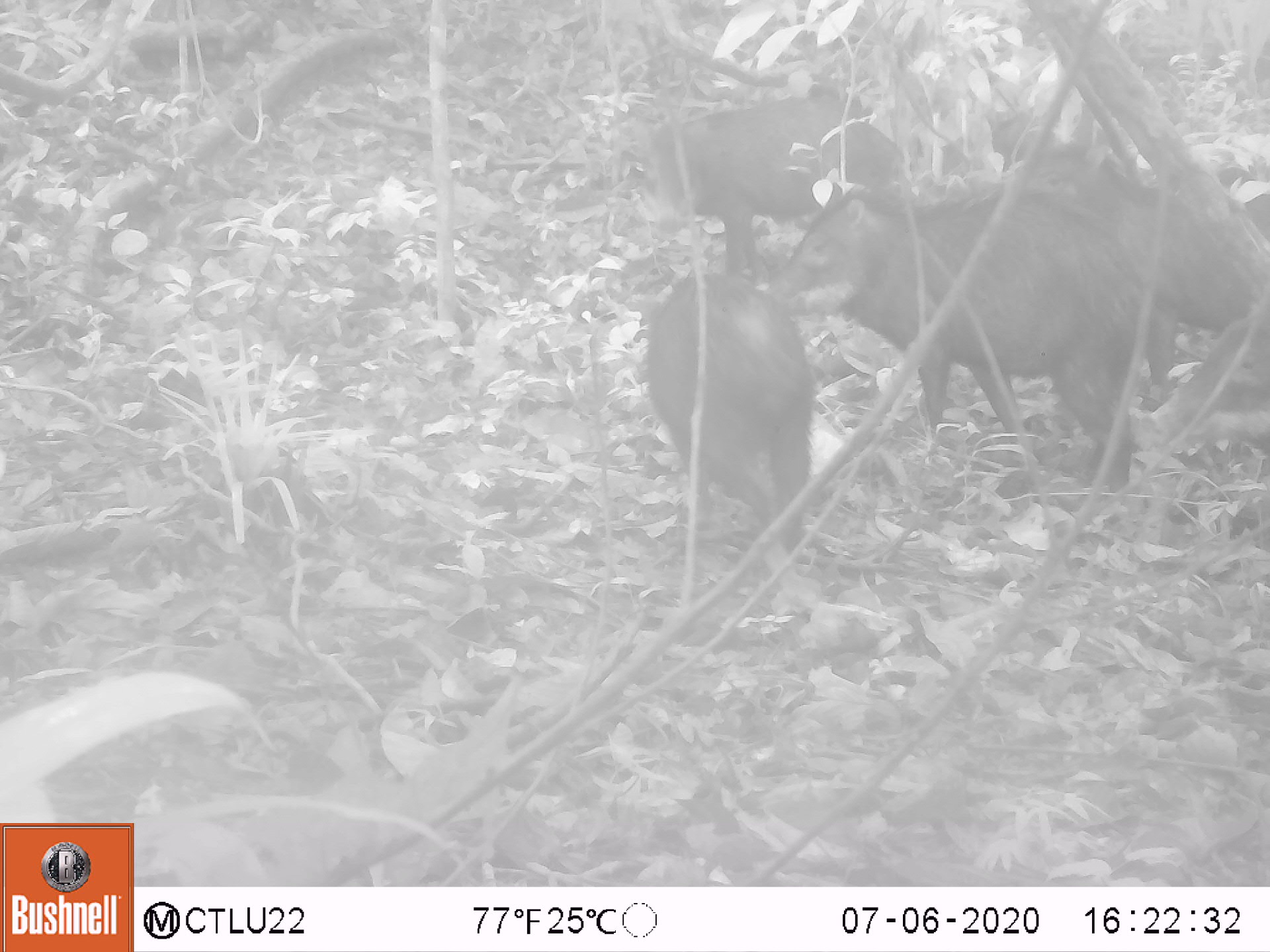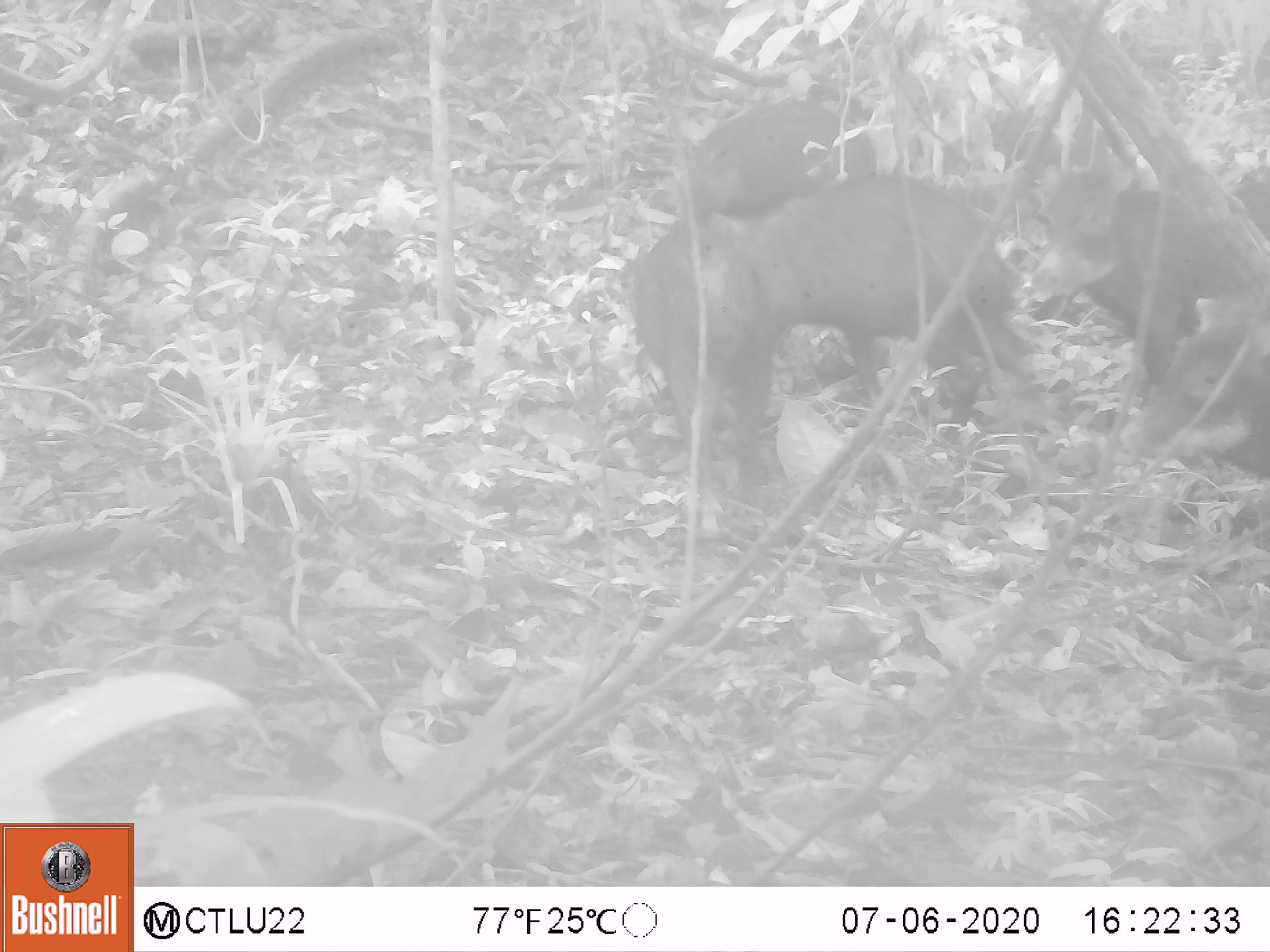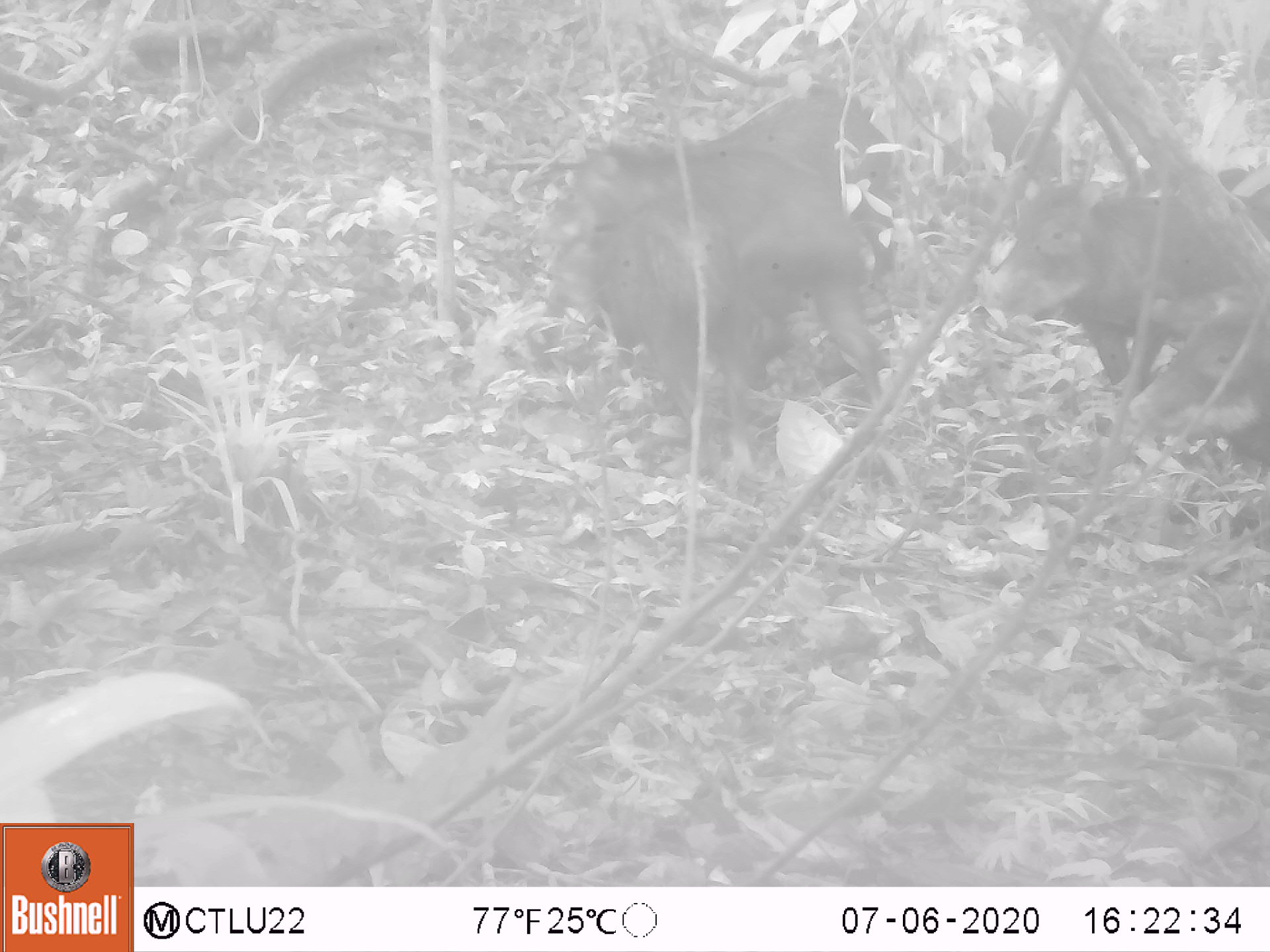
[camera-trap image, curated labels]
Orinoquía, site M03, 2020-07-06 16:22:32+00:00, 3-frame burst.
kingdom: Animalia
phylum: Chordata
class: Mammalia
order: Artiodactyla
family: Tayassuidae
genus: Tayassu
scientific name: Tayassu pecari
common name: white-lipped peccary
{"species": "white-lipped peccary (Tayassu pecari)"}